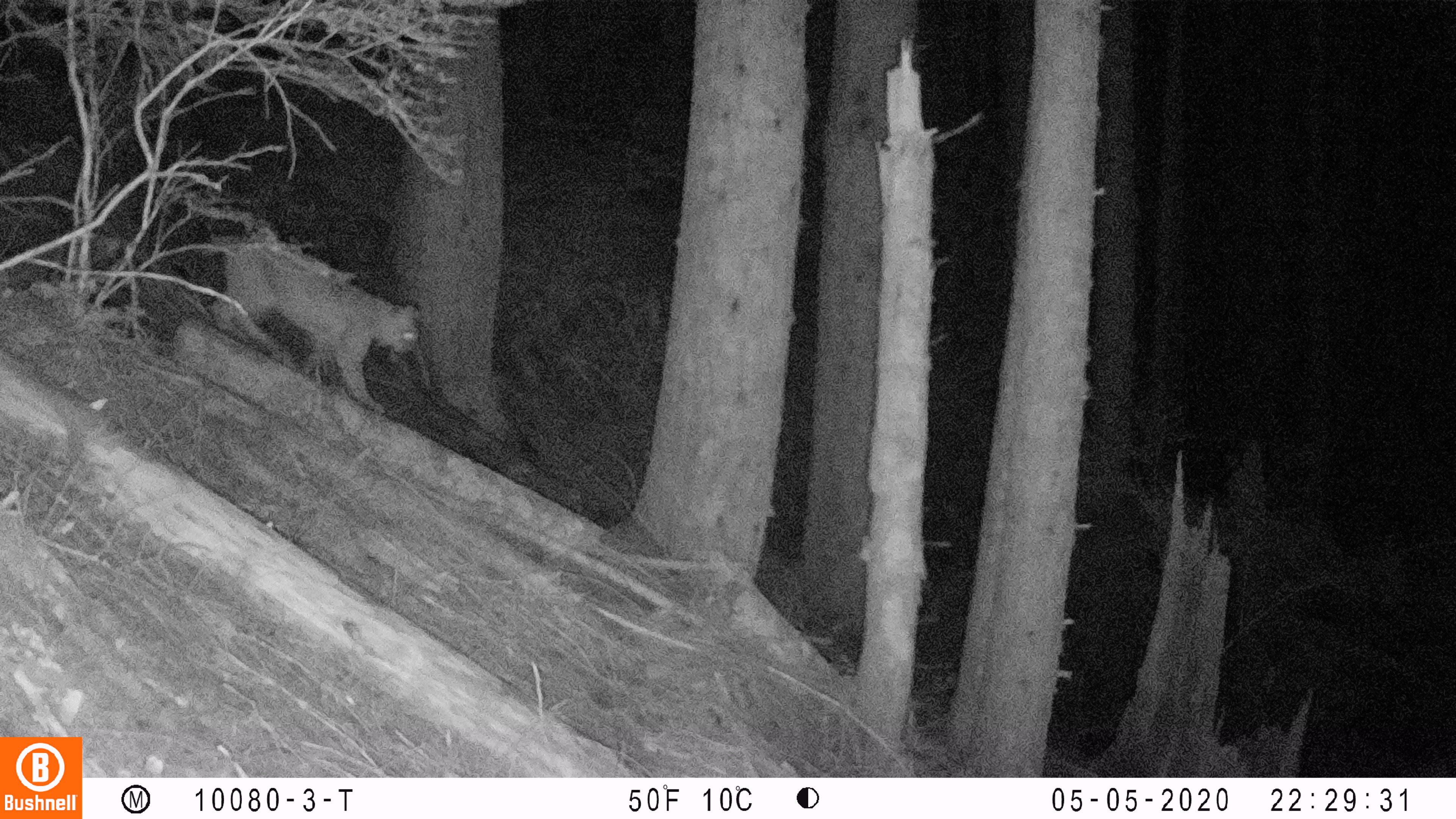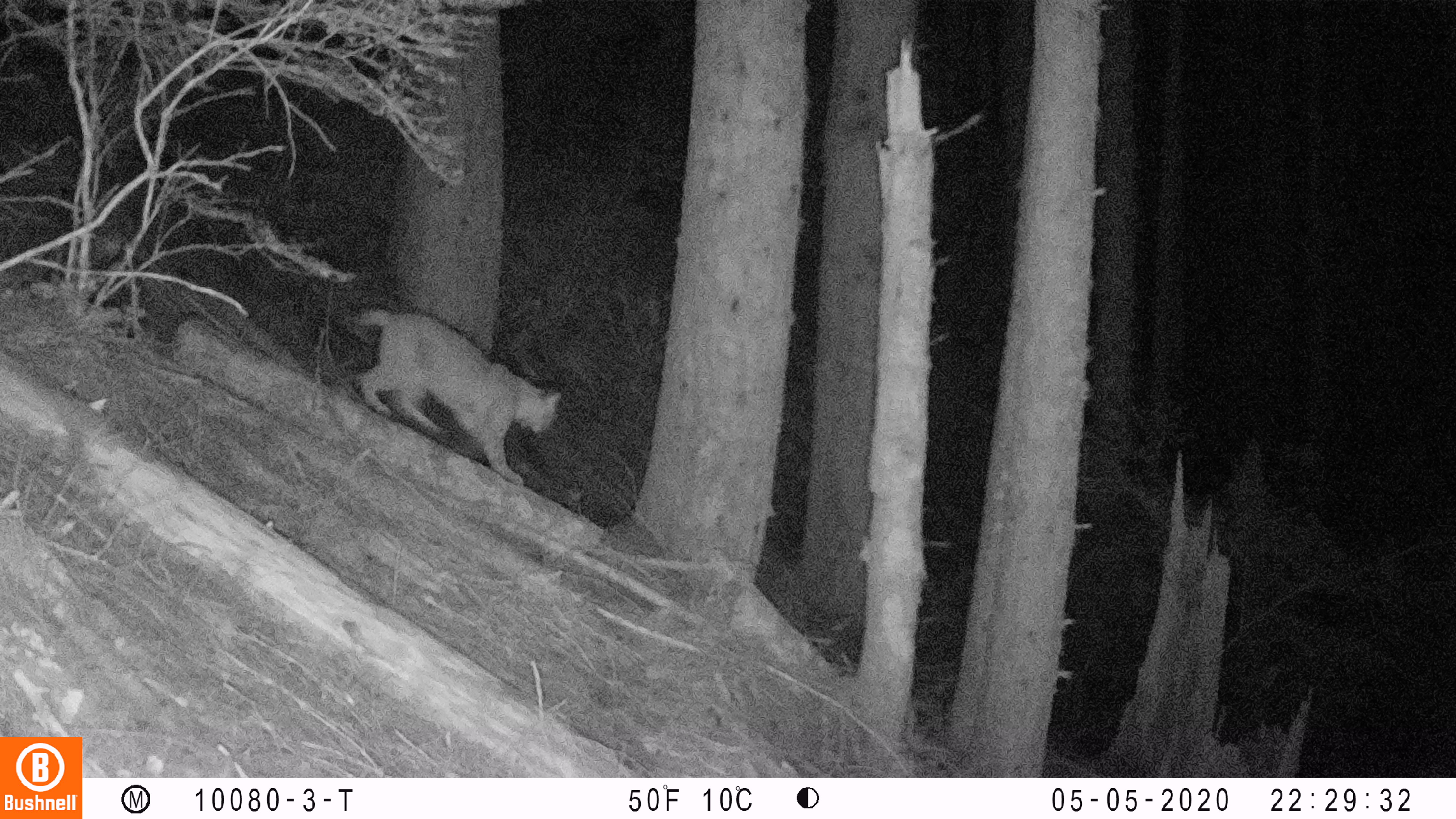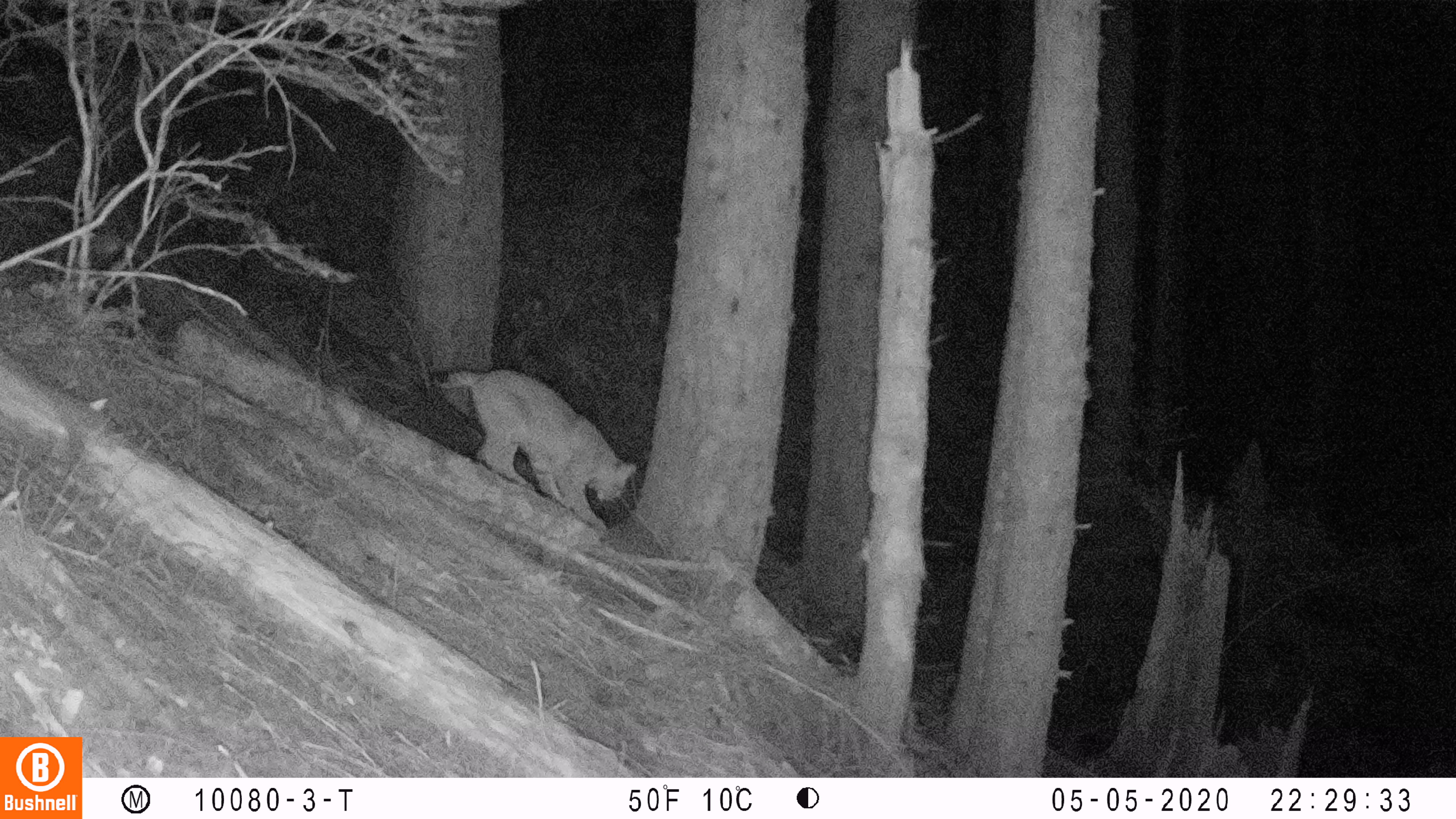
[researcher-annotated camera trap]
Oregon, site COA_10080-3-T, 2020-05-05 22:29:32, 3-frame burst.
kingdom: Animalia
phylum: Chordata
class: Mammalia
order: Carnivora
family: Felidae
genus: Lynx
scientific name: Lynx rufus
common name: bobcat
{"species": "bobcat (Lynx rufus)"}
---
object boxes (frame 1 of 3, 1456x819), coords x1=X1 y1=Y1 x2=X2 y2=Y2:
bobcat: x1=199 y1=216 x2=427 y2=442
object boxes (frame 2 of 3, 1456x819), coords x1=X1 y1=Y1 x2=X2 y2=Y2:
bobcat: x1=344 y1=298 x2=565 y2=509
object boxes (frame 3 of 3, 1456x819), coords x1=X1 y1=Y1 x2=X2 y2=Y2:
bobcat: x1=423 y1=364 x2=640 y2=541